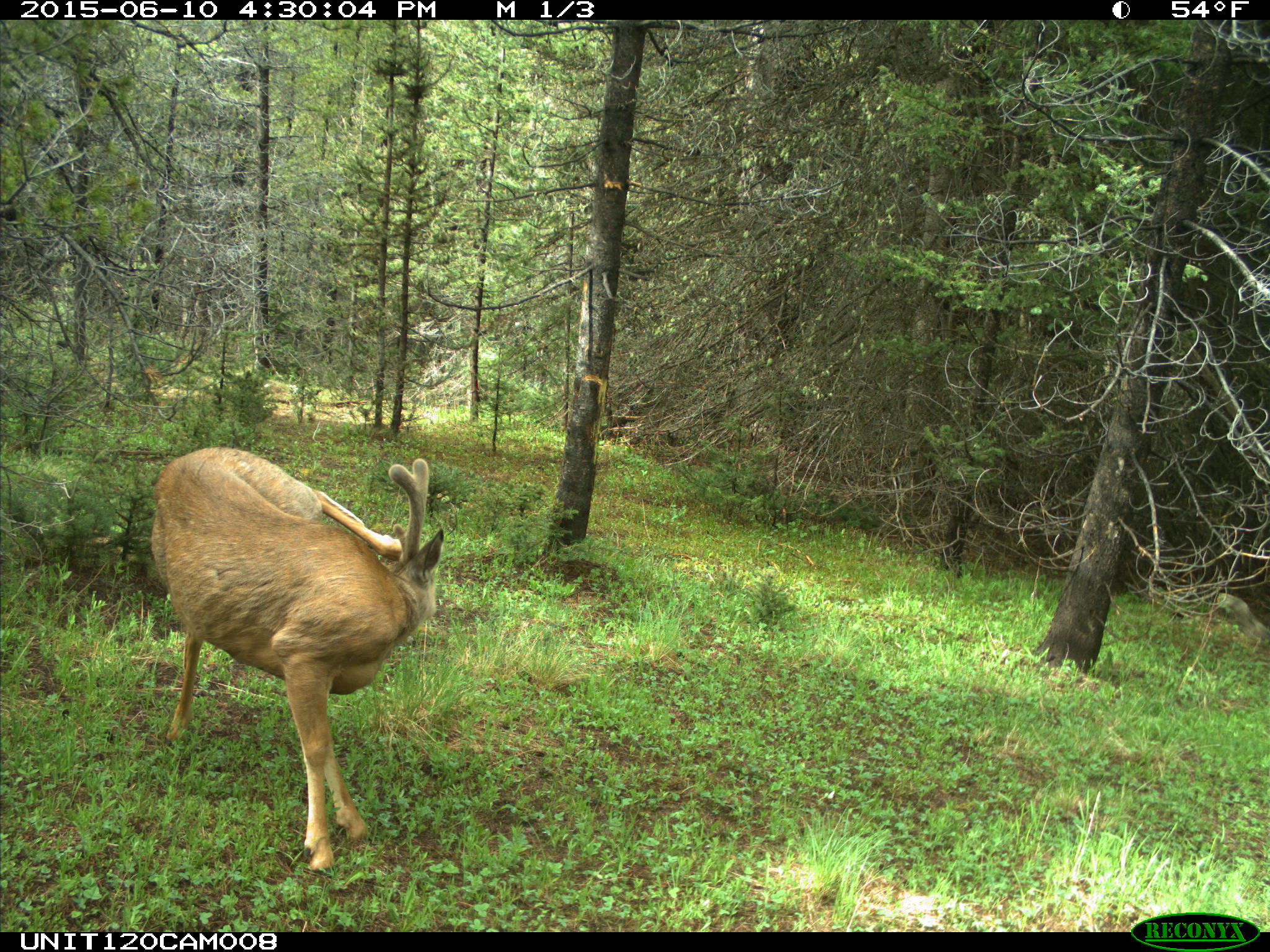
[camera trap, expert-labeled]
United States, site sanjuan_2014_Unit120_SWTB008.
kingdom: Animalia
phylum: Chordata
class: Mammalia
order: Artiodactyla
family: Cervidae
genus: Odocoileus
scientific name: Odocoileus hemionus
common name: mule deer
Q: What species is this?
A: Odocoileus hemionus (mule deer).